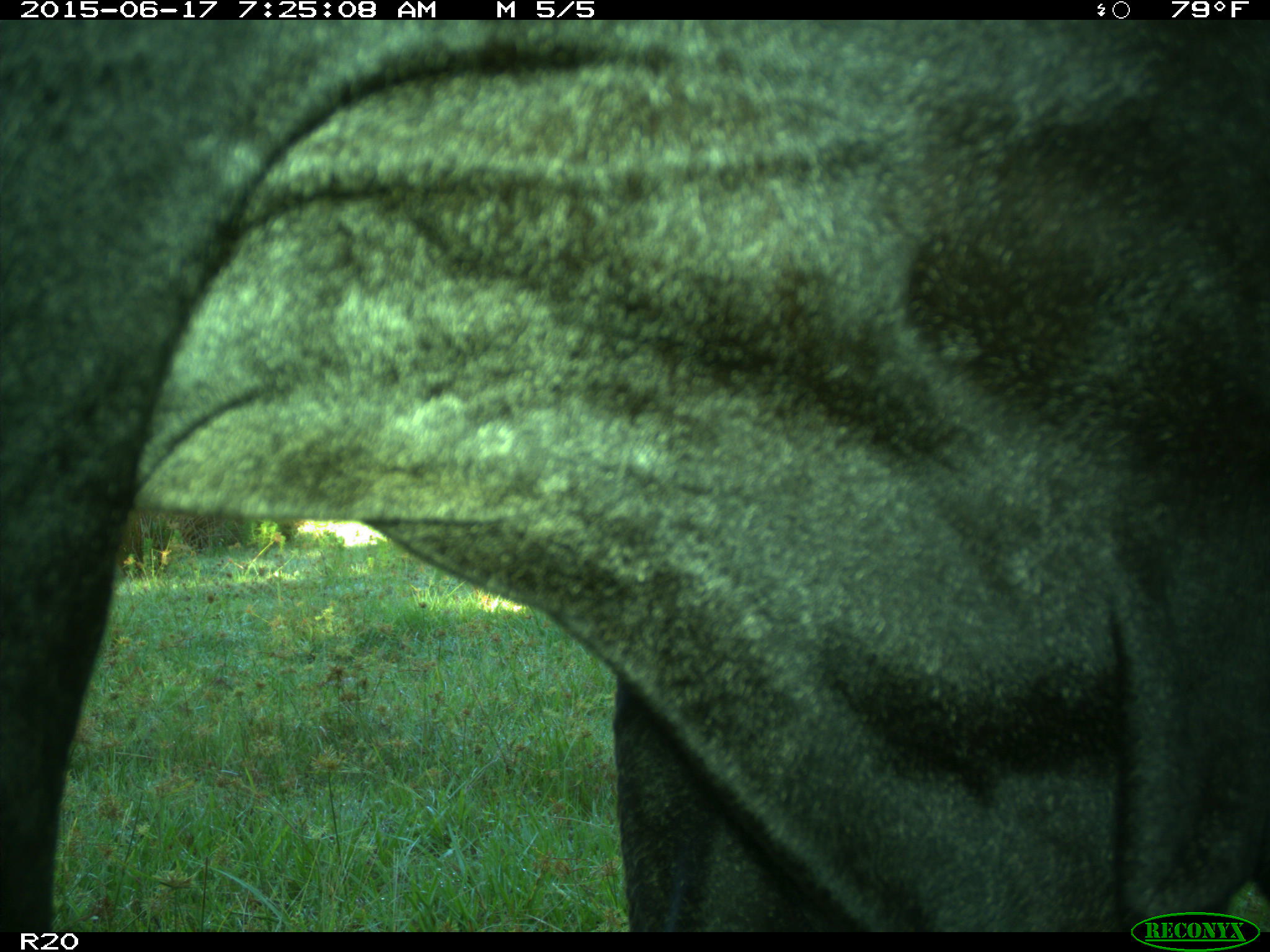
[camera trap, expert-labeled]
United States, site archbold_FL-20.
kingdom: Animalia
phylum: Chordata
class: Mammalia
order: Artiodactyla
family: Bovidae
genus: Bos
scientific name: Bos taurus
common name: domestic cow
Bos taurus (domestic cow).